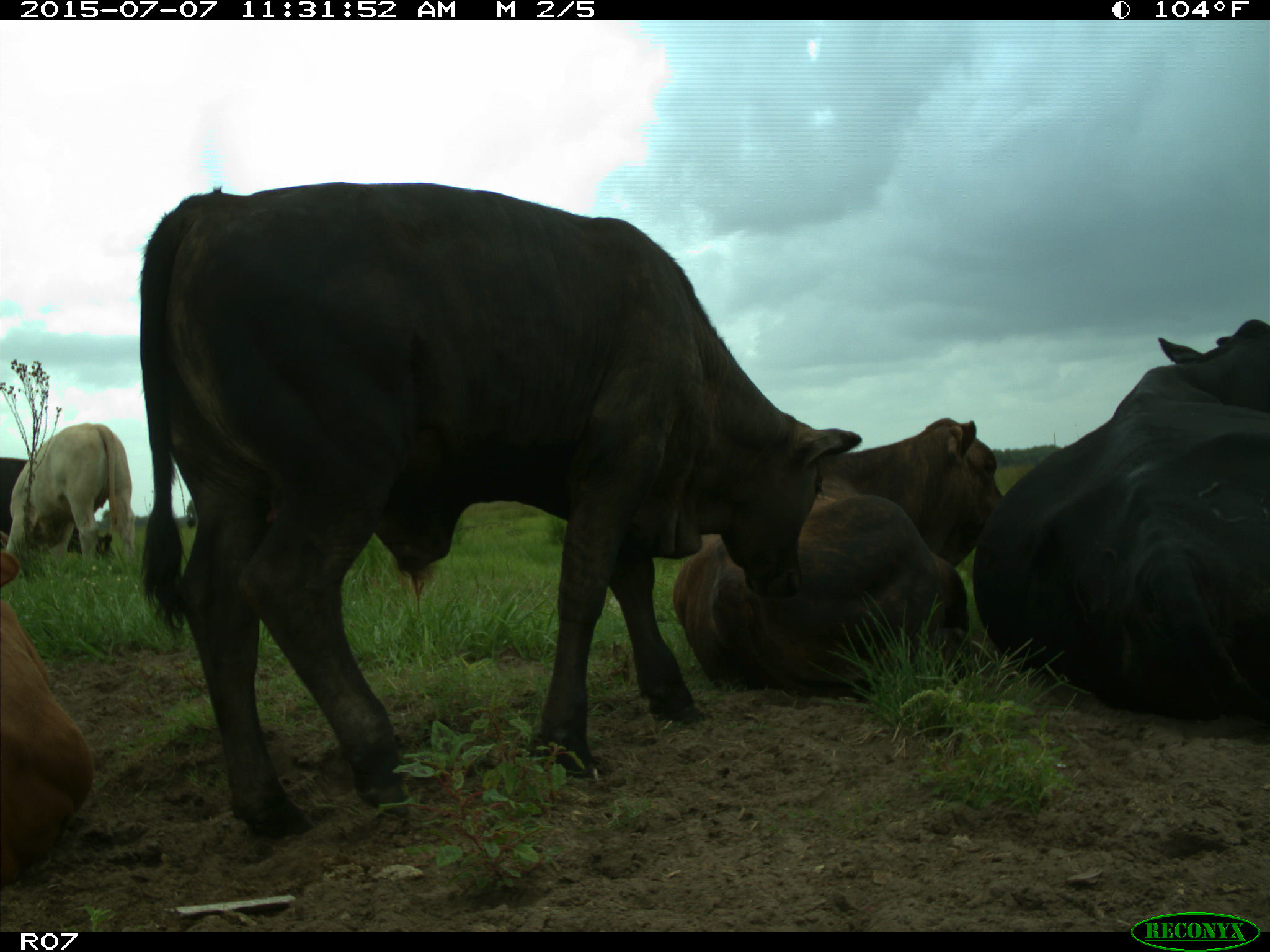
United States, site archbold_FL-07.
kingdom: Animalia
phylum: Chordata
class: Mammalia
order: Artiodactyla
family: Bovidae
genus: Bos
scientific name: Bos taurus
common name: domestic cow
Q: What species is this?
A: Bos taurus (domestic cow).